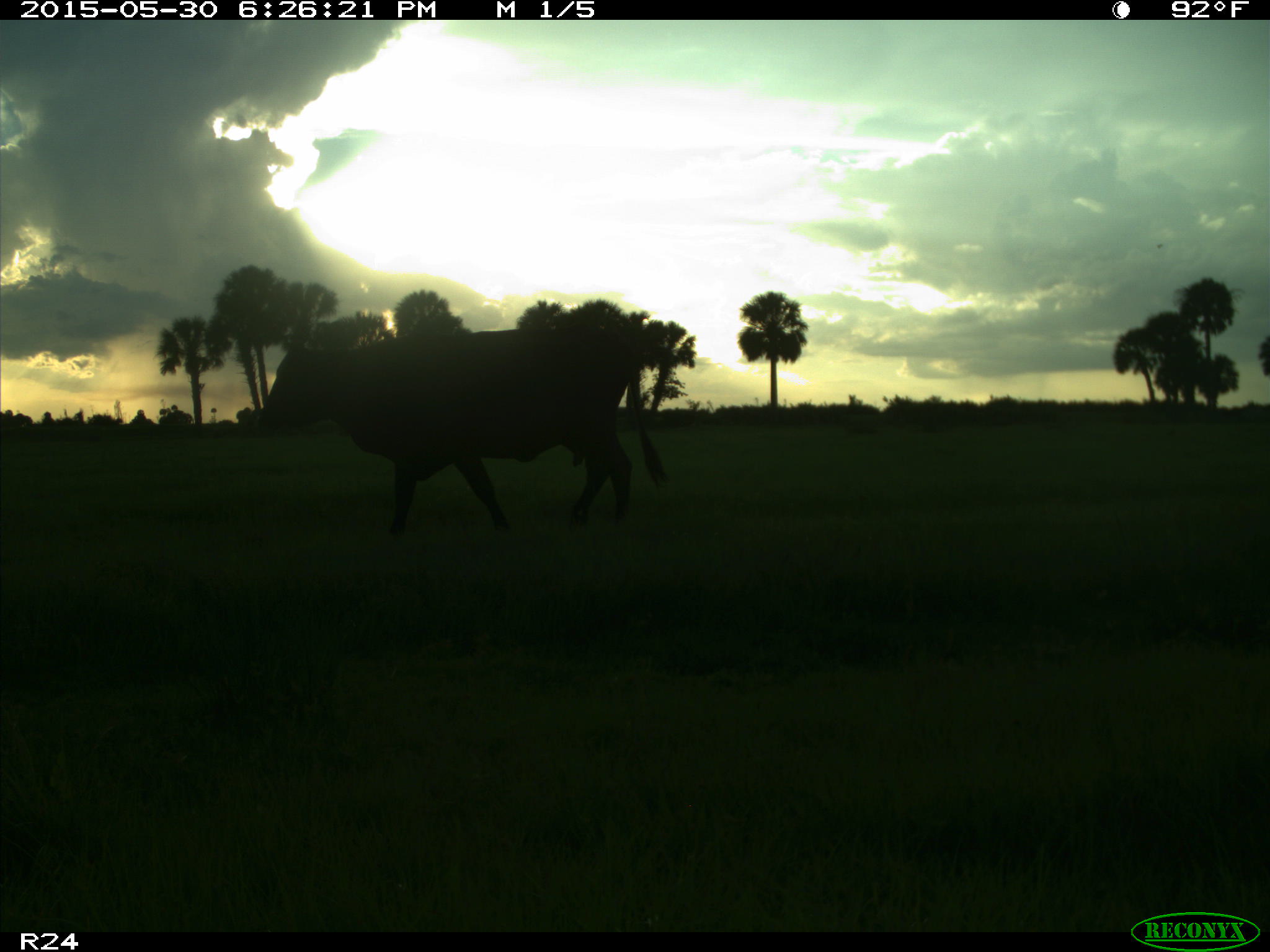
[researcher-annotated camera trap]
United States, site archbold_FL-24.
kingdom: Animalia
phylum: Chordata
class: Mammalia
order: Artiodactyla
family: Bovidae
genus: Bos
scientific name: Bos taurus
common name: domestic cow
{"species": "Bos taurus (domestic cow)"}